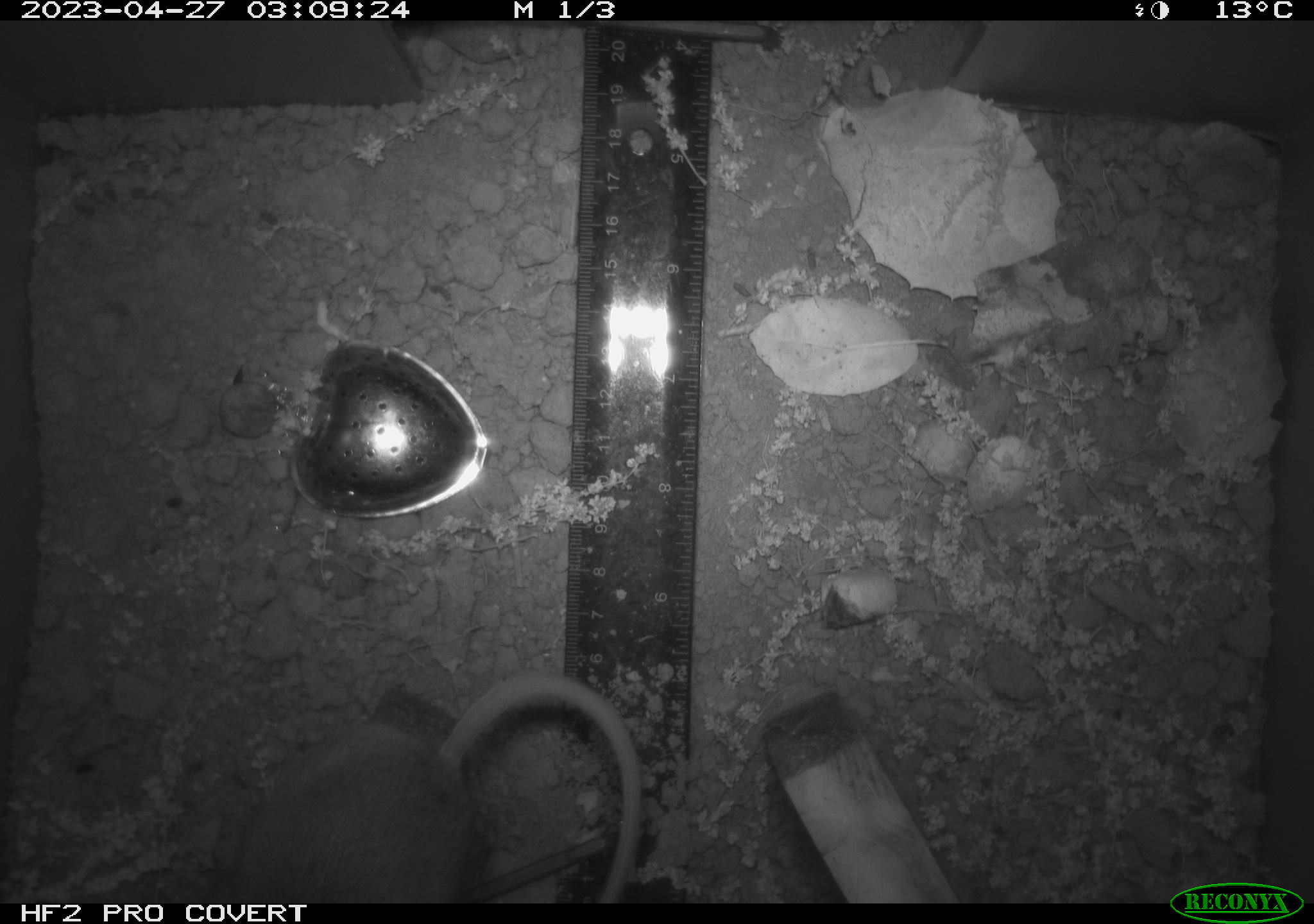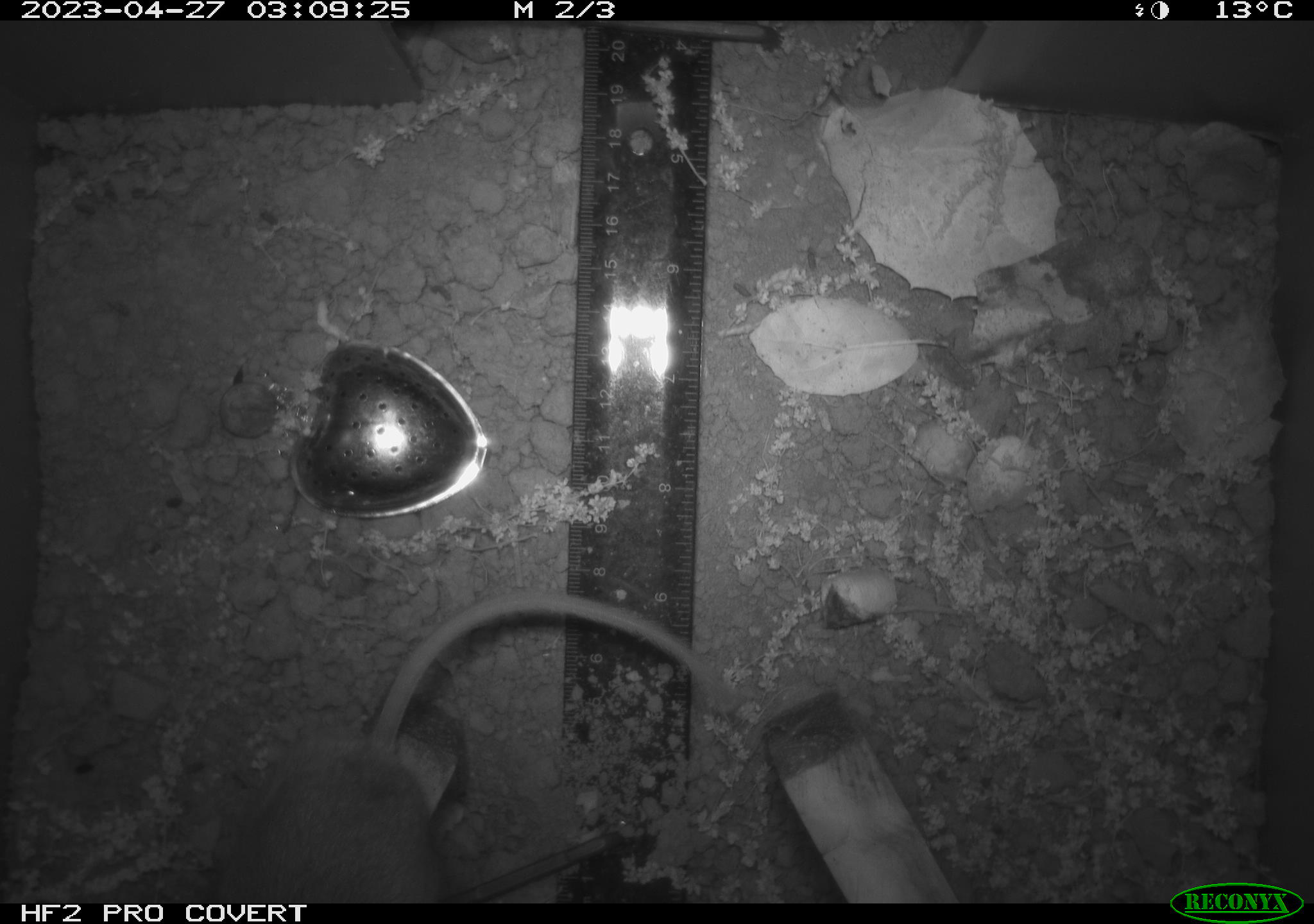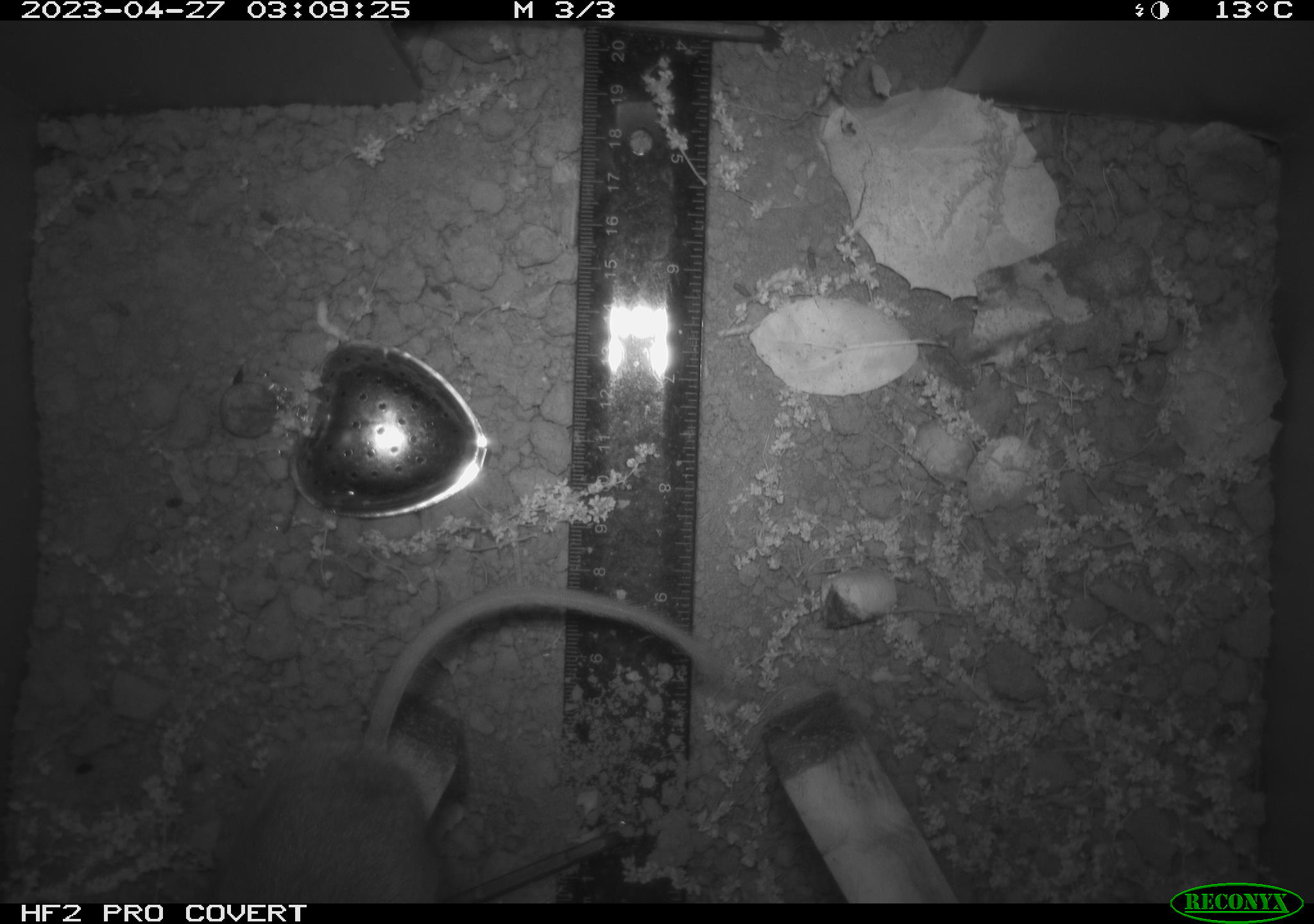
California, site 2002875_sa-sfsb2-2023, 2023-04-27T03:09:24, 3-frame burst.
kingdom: Animalia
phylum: Chordata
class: Mammalia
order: Rodentia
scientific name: Rodentia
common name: mouse species